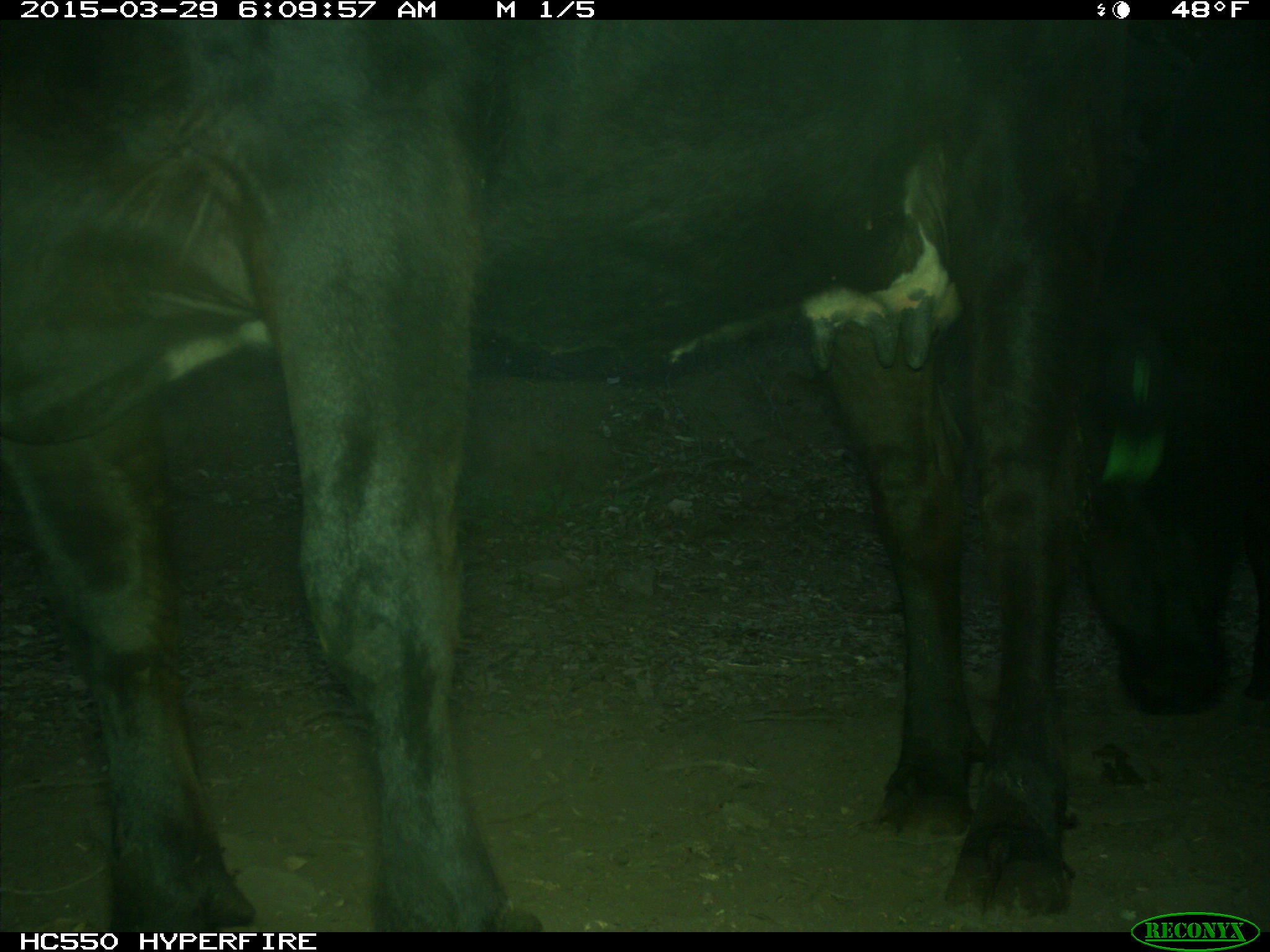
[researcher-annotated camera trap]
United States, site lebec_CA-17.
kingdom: Animalia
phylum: Chordata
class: Mammalia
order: Artiodactyla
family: Bovidae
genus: Bos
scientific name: Bos taurus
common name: domestic cow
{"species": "Bos taurus (domestic cow)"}